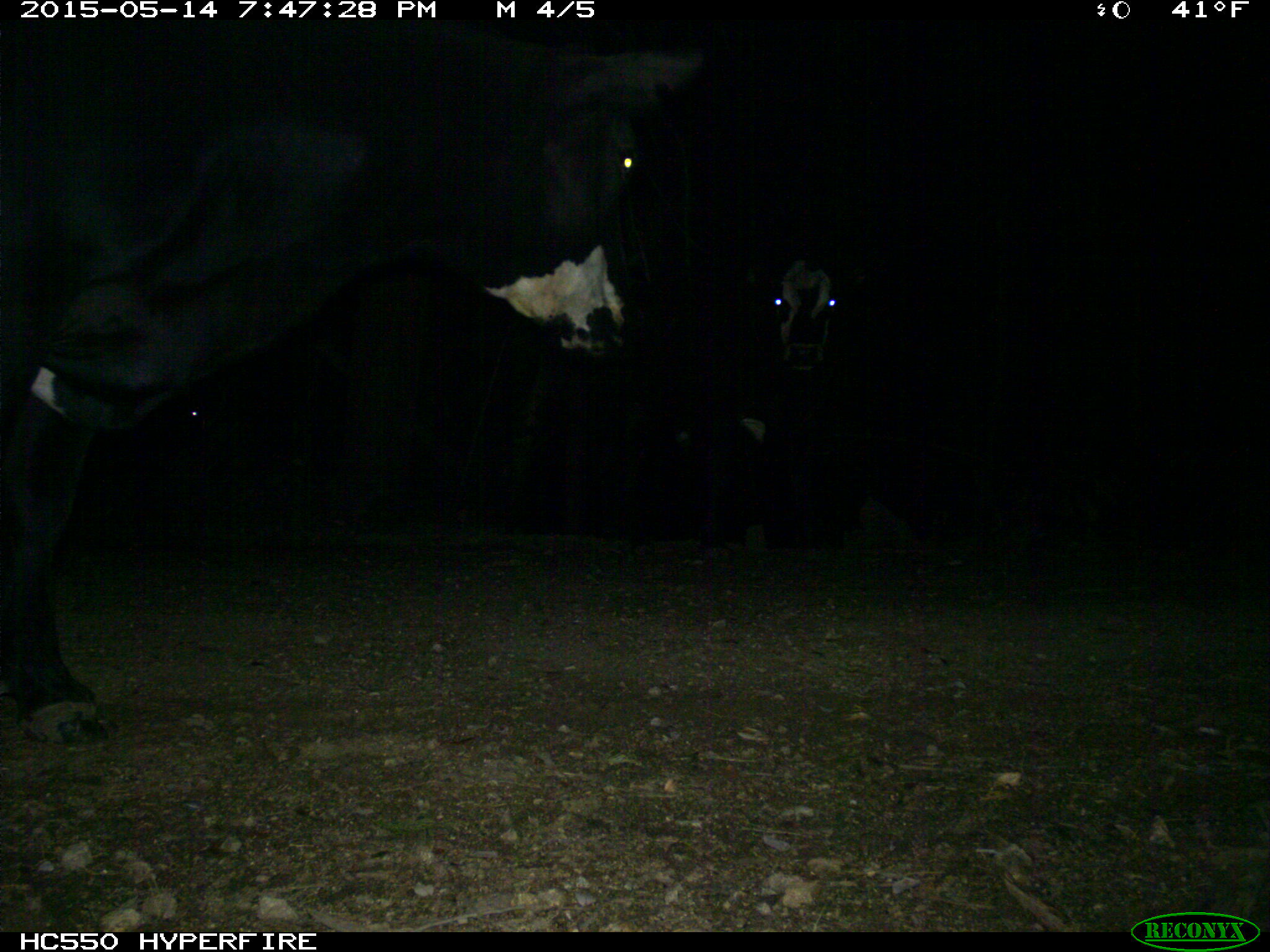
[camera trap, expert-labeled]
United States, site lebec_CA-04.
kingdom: Animalia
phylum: Chordata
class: Mammalia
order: Artiodactyla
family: Bovidae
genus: Bos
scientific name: Bos taurus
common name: domestic cow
Bos taurus (domestic cow).